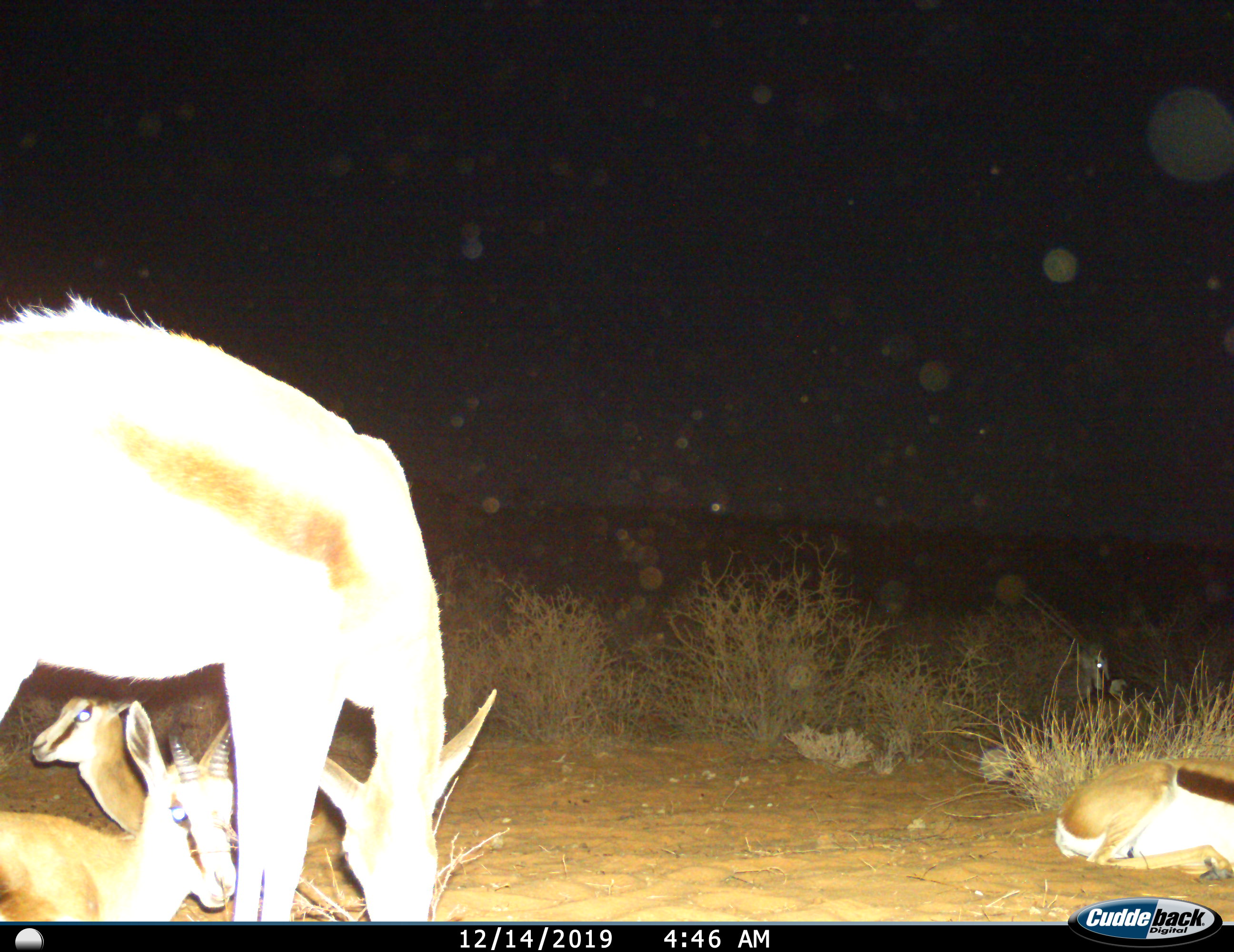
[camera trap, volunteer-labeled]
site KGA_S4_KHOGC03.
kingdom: Animalia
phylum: Chordata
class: Mammalia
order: Artiodactyla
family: Bovidae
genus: Antidorcas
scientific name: Antidorcas marsupialis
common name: springbok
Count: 4.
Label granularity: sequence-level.